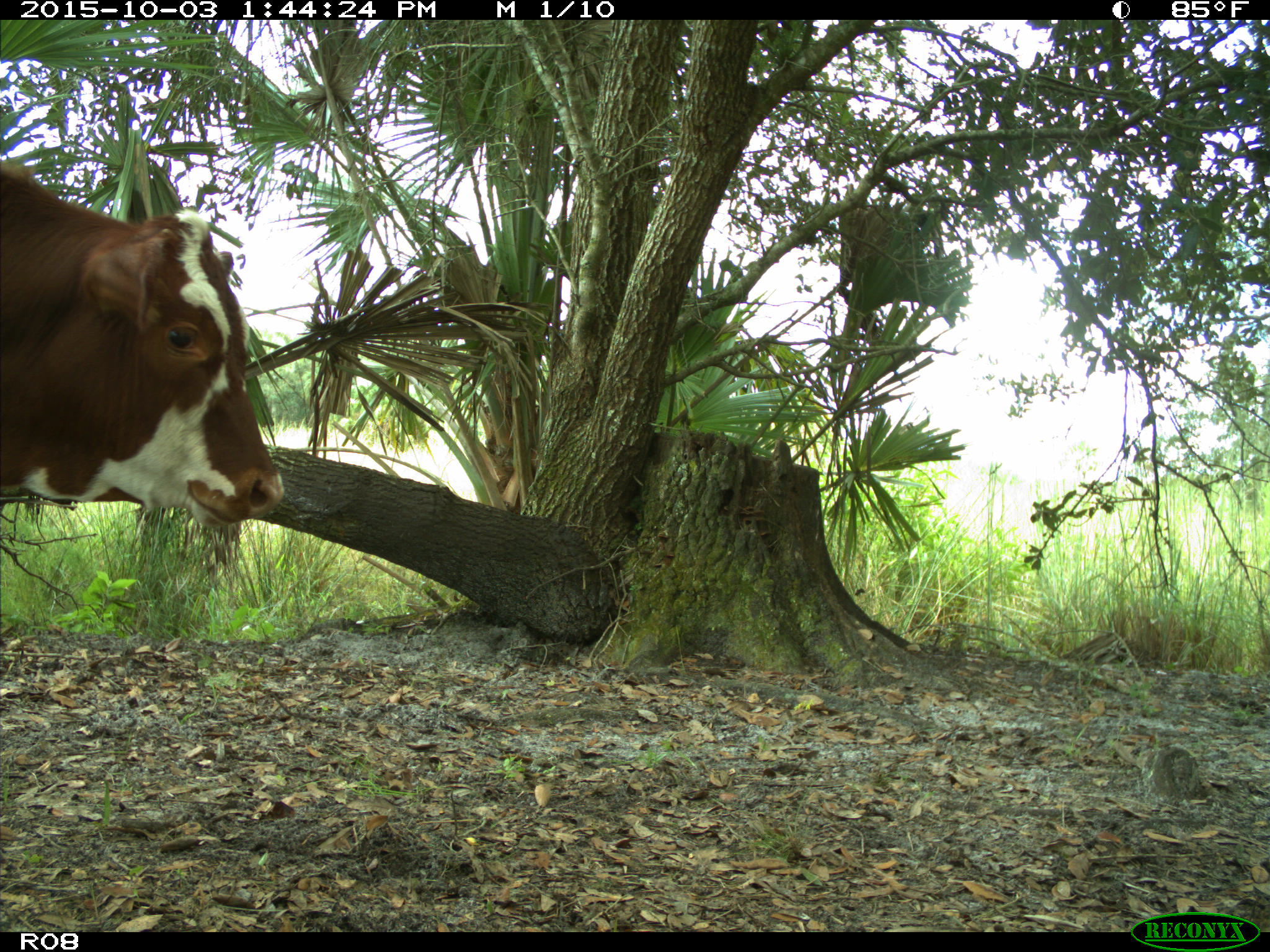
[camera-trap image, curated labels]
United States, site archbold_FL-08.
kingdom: Animalia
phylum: Chordata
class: Mammalia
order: Artiodactyla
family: Bovidae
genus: Bos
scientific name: Bos taurus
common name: domestic cow